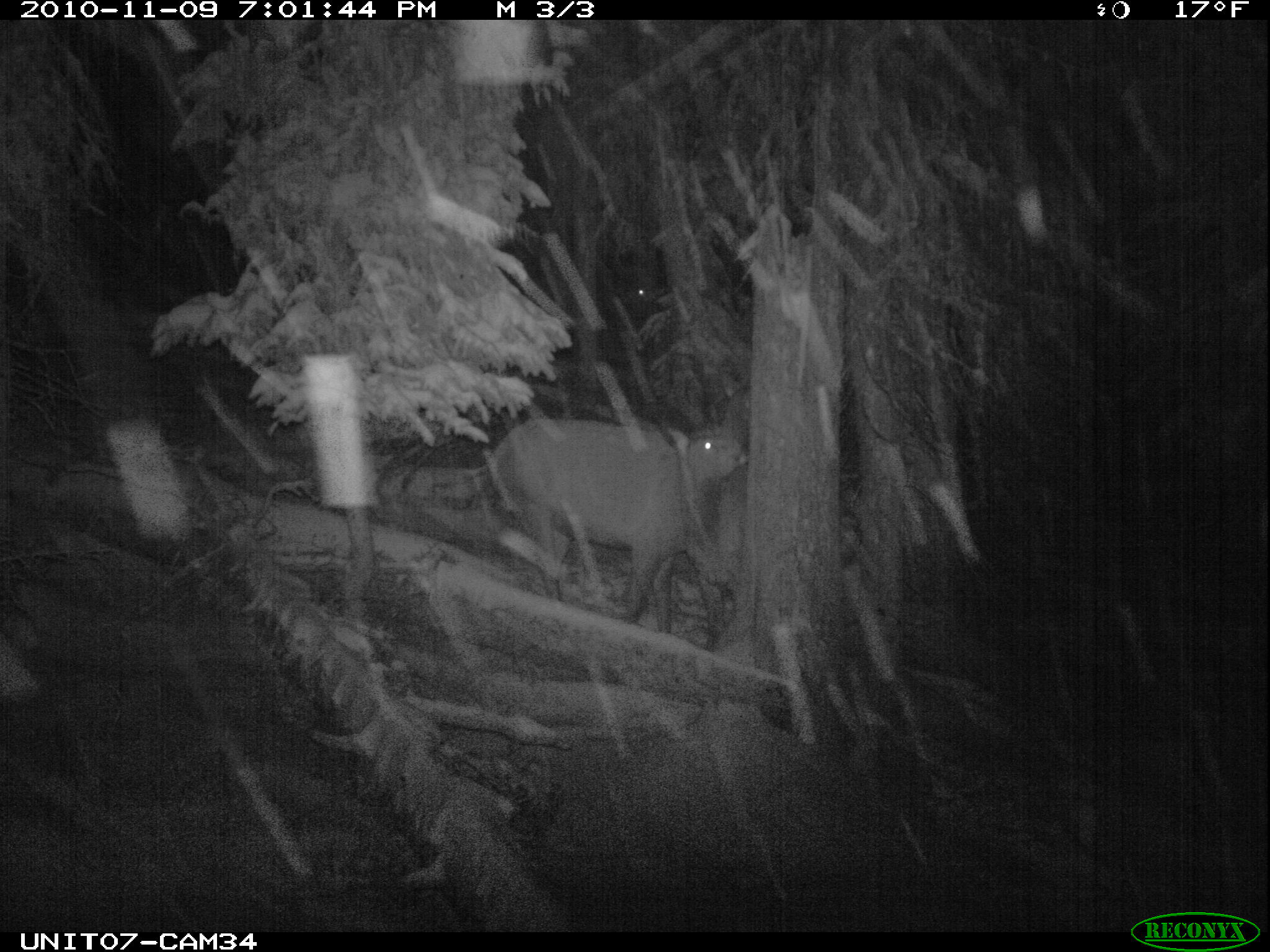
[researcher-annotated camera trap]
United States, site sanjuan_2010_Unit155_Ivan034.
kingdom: Animalia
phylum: Chordata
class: Mammalia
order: Artiodactyla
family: Cervidae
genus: Cervus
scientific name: Cervus elaphus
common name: red deer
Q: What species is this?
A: Cervus elaphus (red deer).